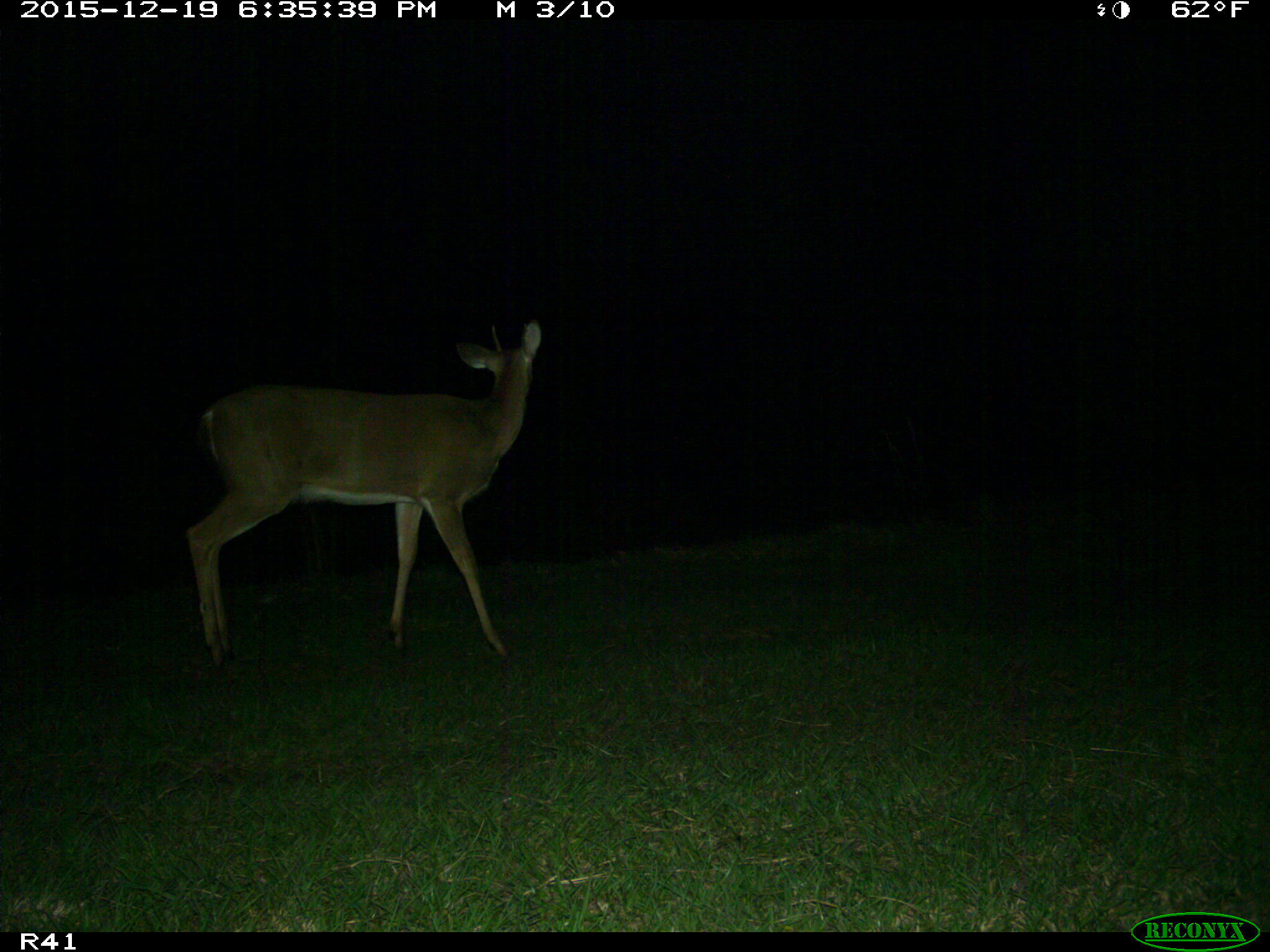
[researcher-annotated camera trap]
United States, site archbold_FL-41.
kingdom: Animalia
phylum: Chordata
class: Mammalia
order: Artiodactyla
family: Cervidae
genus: Odocoileus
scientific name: Odocoileus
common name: deer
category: unidentified deer